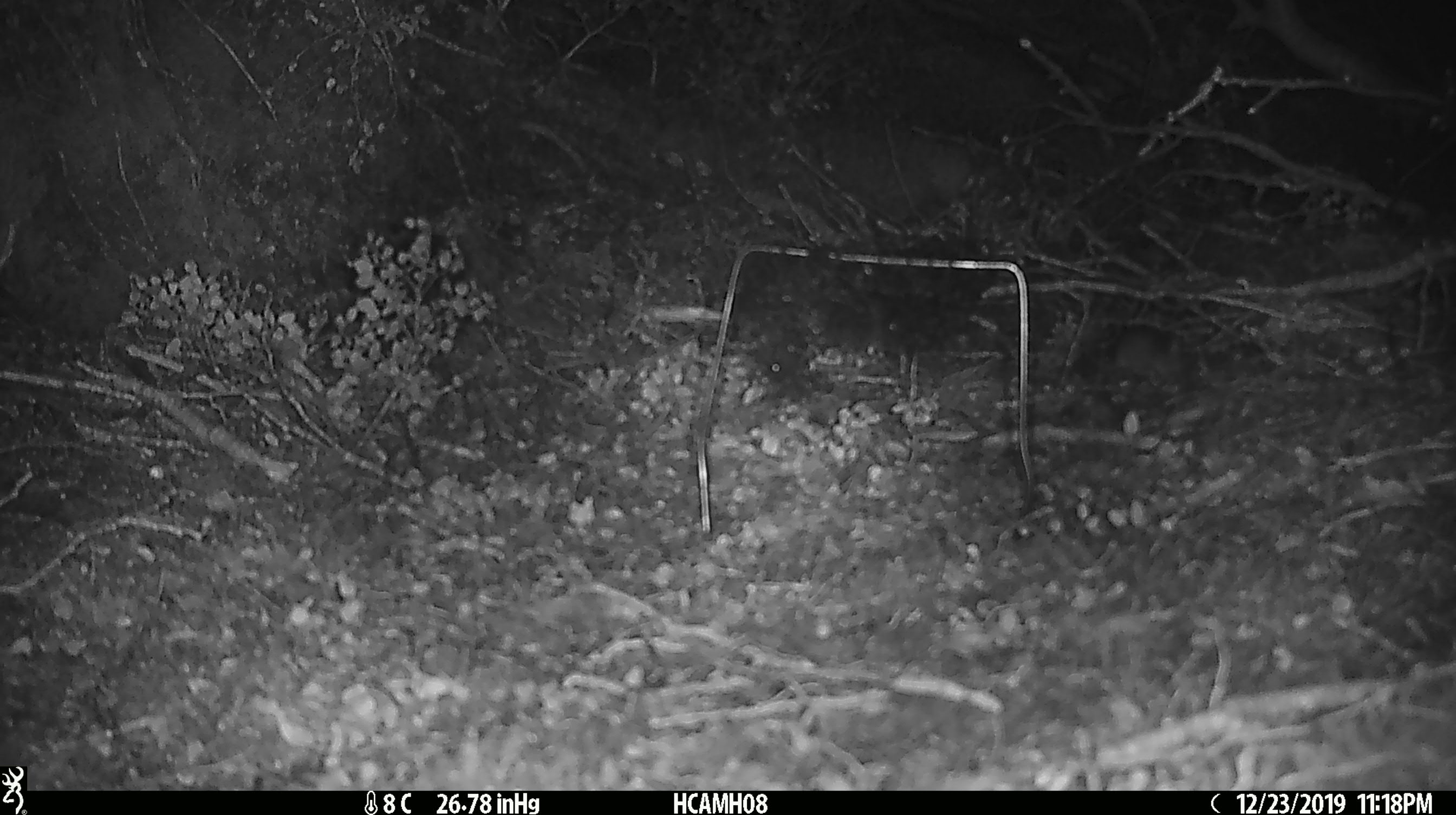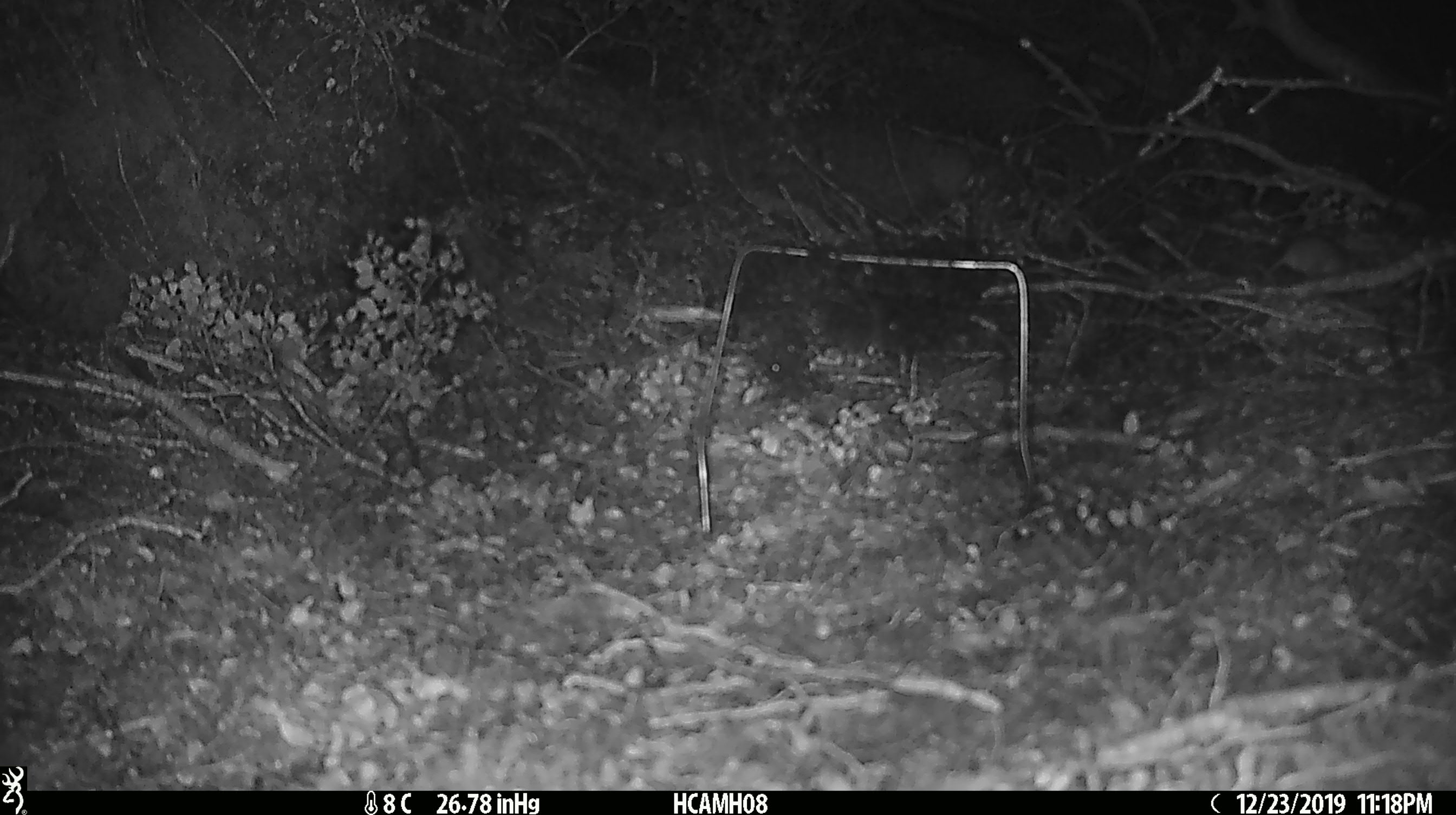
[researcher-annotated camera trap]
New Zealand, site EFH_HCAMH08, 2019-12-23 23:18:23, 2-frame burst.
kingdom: Animalia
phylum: Chordata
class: Mammalia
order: Rodentia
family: Muridae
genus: Mus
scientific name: Mus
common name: mouse